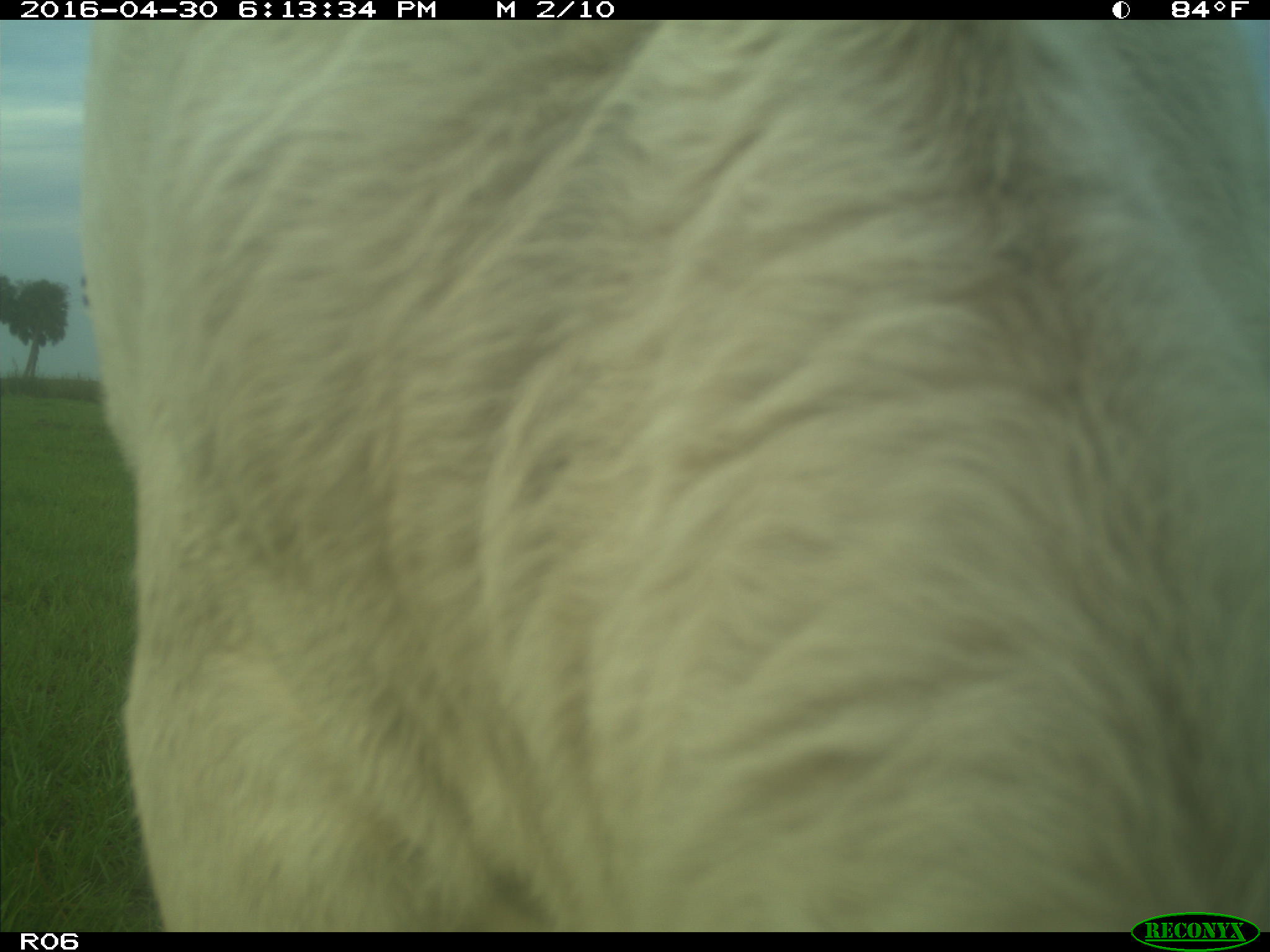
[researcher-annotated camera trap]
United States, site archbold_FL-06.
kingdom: Animalia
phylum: Chordata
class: Mammalia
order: Artiodactyla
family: Bovidae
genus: Bos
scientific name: Bos taurus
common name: domestic cow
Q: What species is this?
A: Bos taurus (domestic cow).